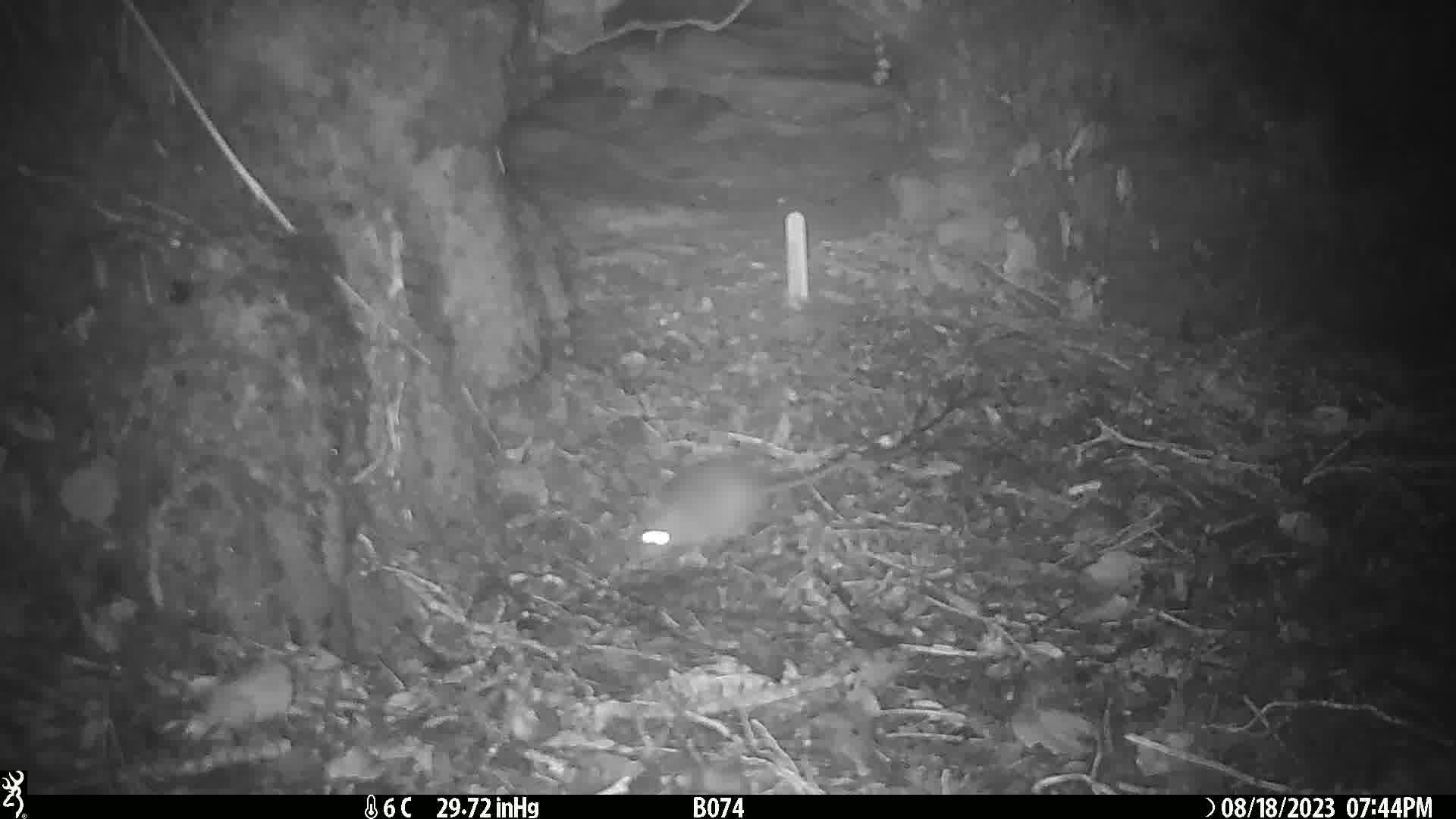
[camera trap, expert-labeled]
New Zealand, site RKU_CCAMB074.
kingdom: Animalia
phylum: Chordata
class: Mammalia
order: Rodentia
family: Muridae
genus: Rattus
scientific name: Rattus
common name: rat